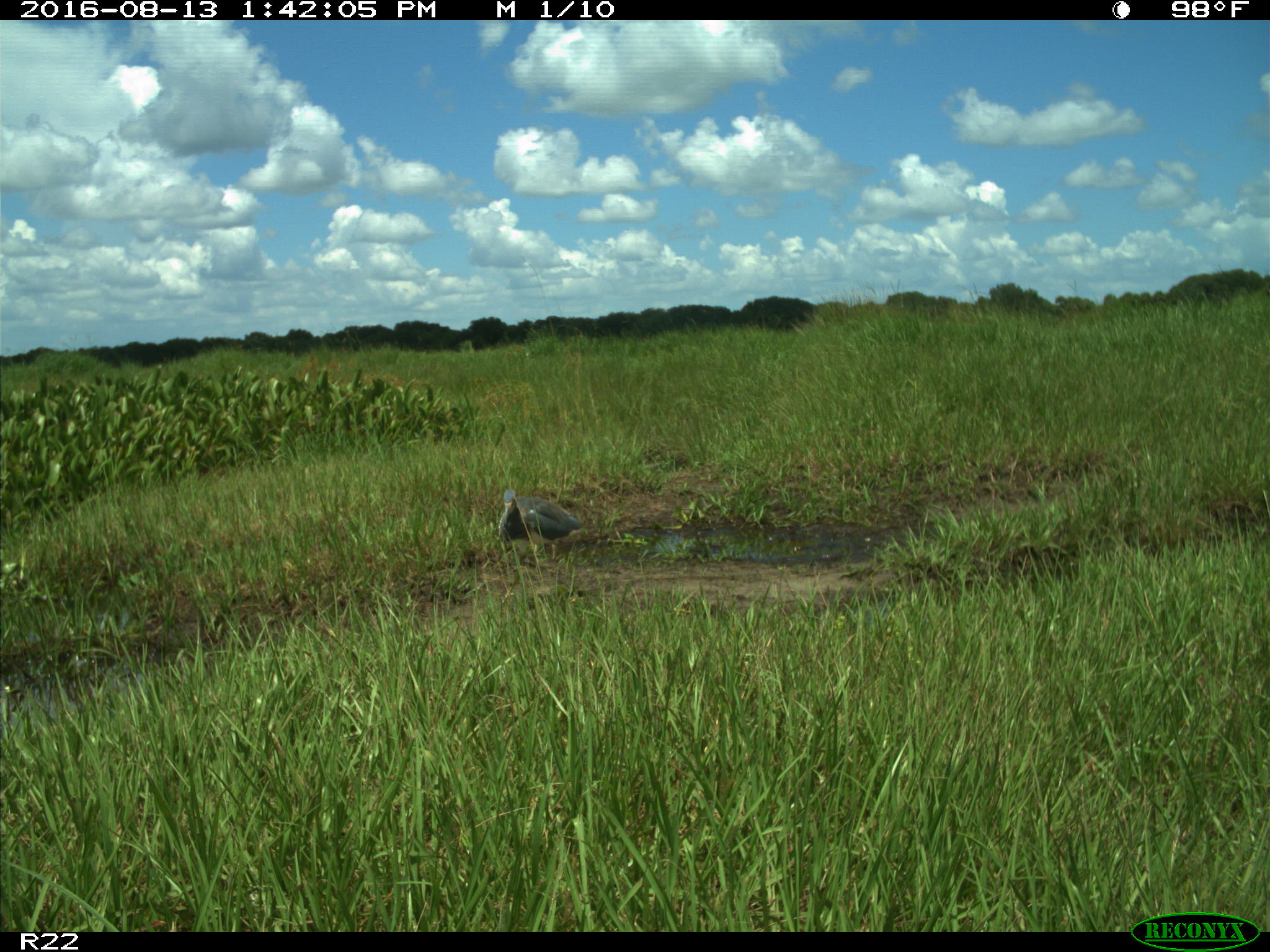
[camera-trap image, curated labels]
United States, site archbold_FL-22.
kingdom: Animalia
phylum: Chordata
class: Aves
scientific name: Aves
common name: birds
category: unidentified bird